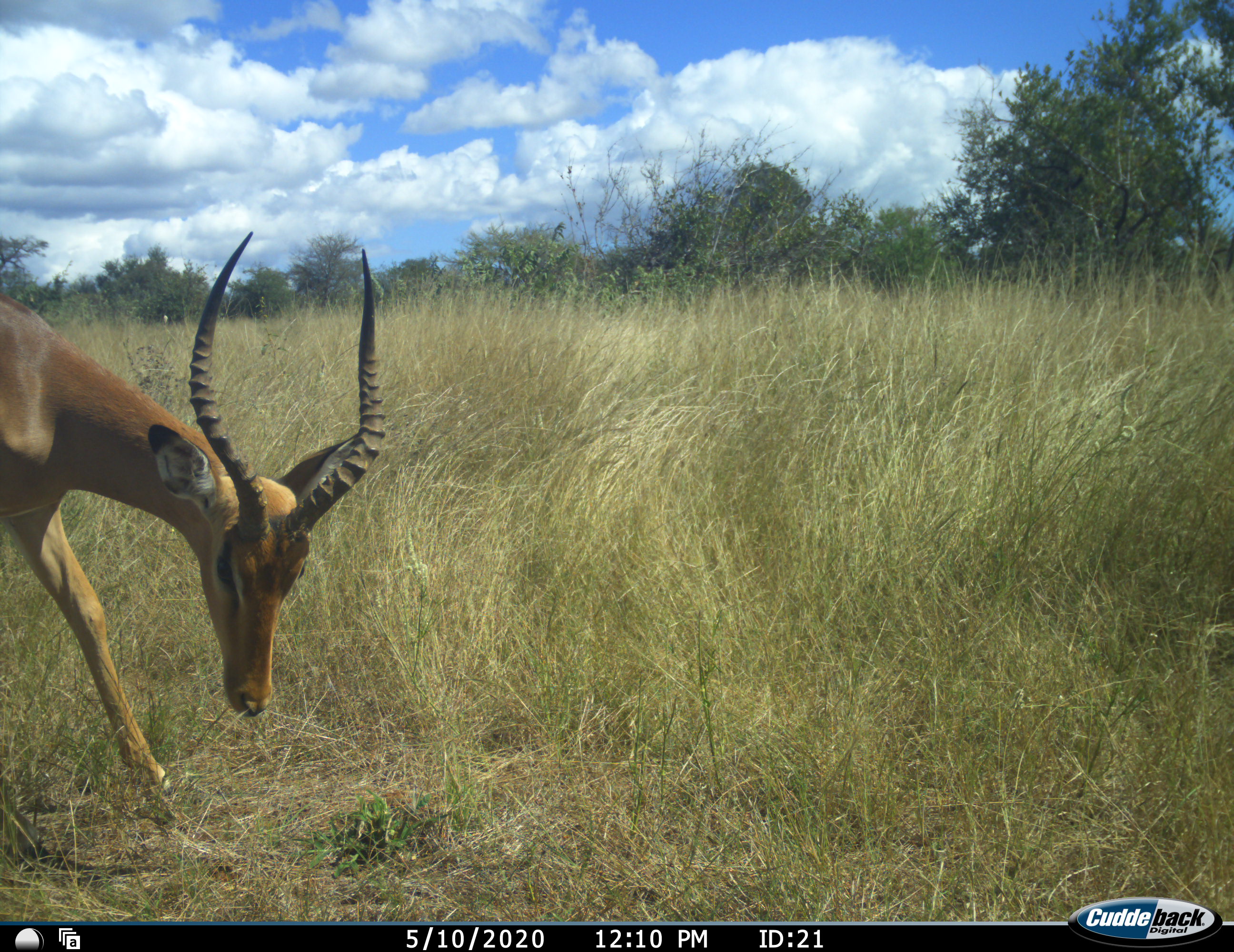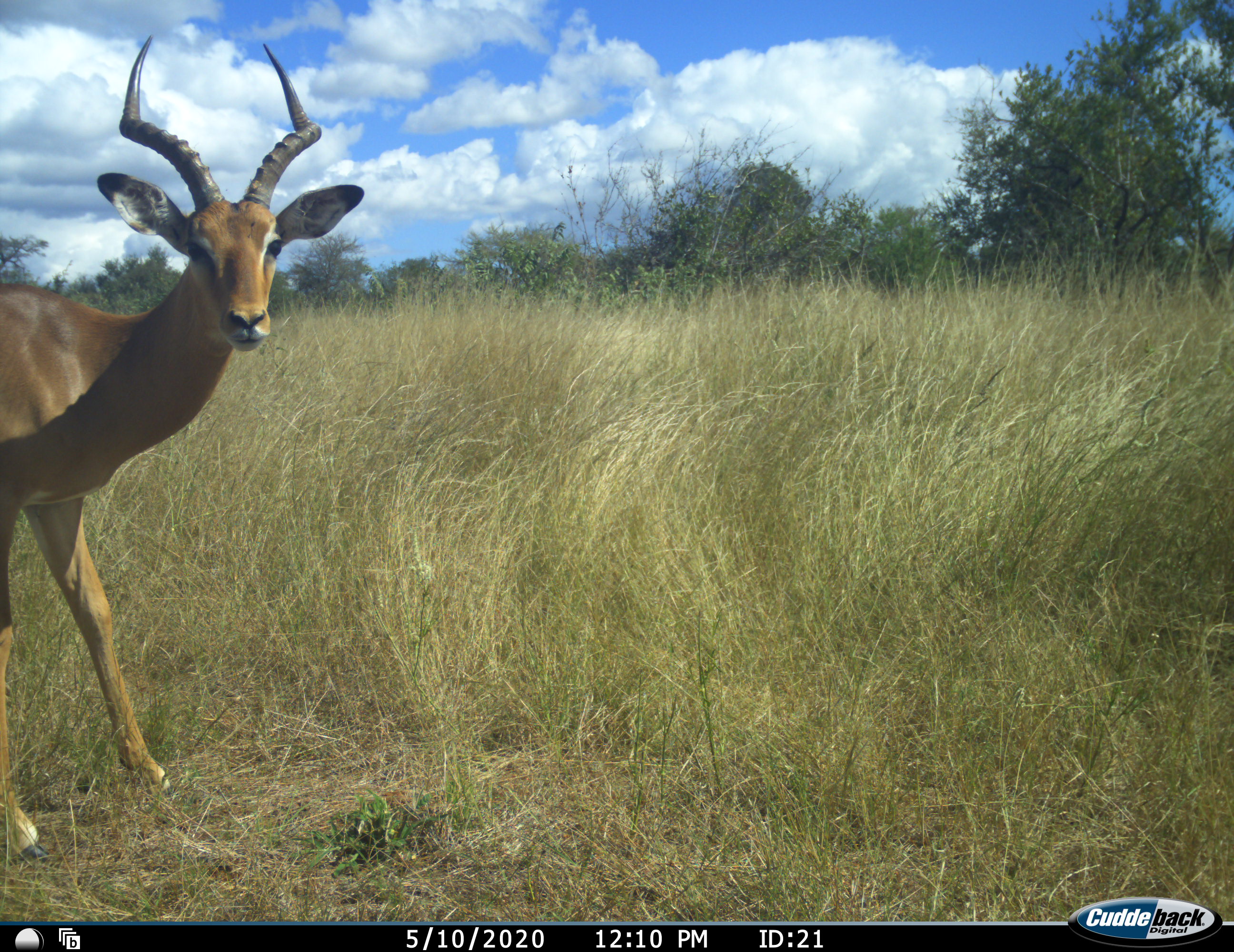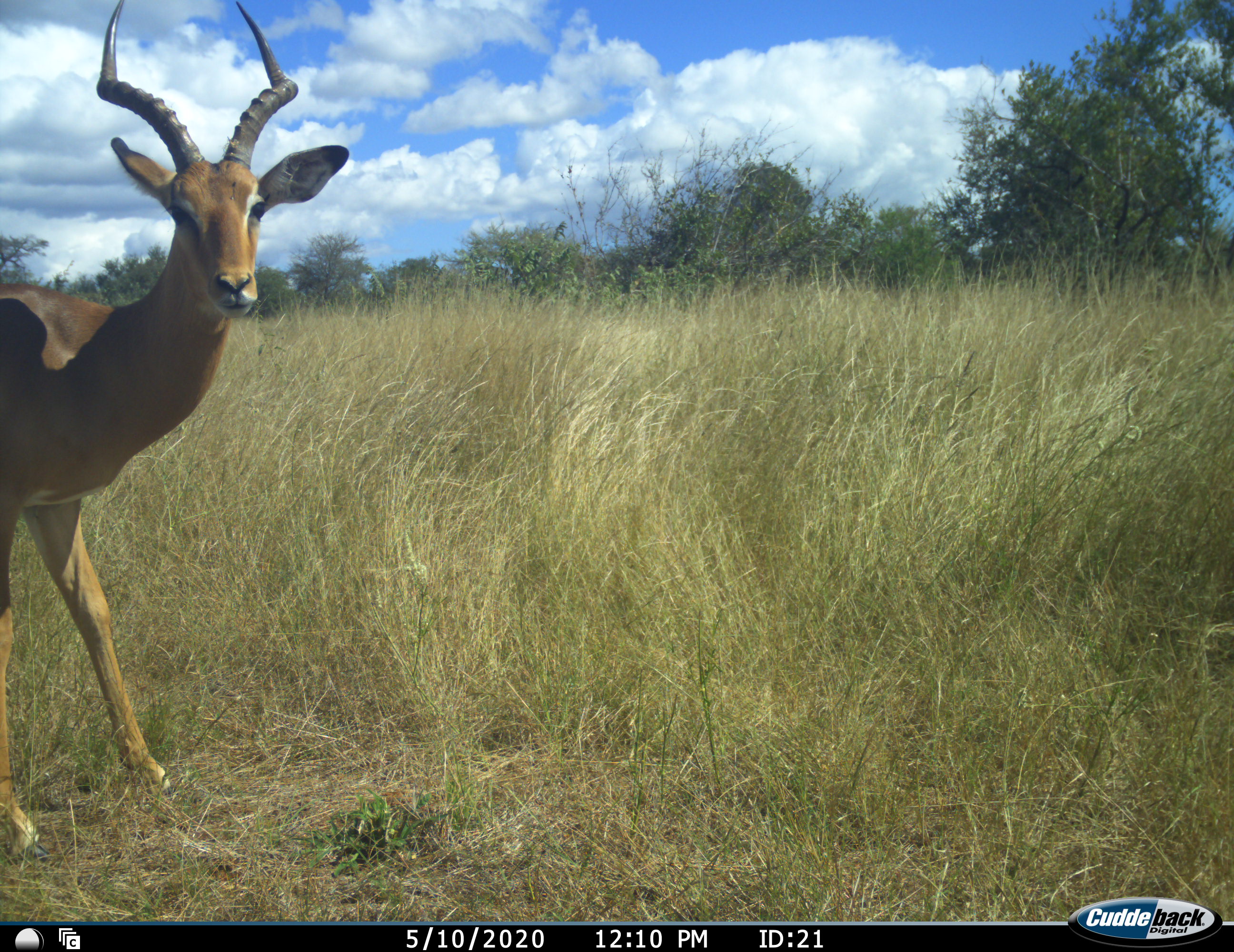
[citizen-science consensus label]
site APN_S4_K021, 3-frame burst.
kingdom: Animalia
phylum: Chordata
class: Mammalia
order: Artiodactyla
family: Bovidae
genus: Aepyceros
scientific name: Aepyceros melampus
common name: impala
Impala (Aepyceros melampus), count 1. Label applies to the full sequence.